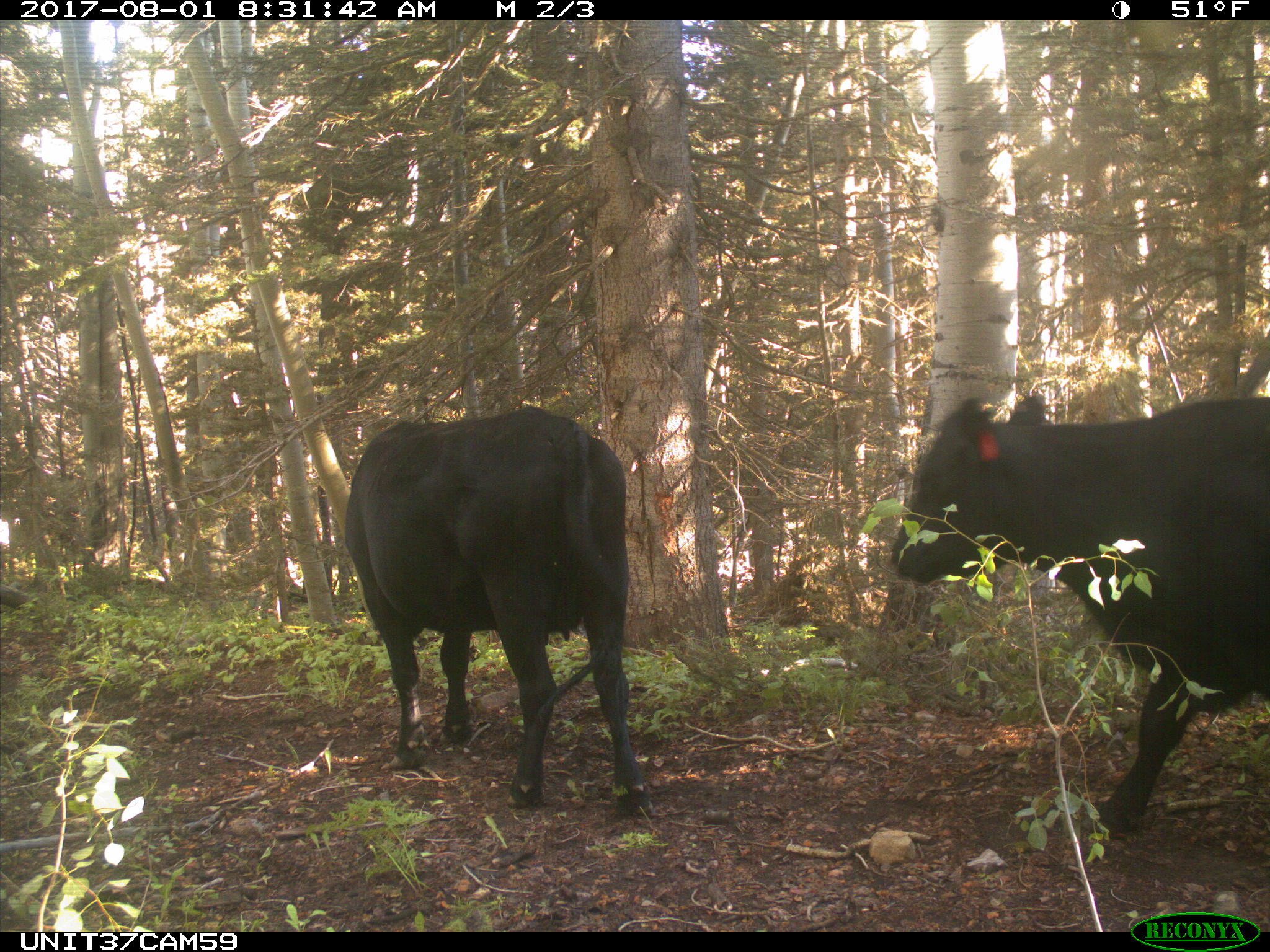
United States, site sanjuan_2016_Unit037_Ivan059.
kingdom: Animalia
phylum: Chordata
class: Mammalia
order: Artiodactyla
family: Bovidae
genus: Bos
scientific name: Bos taurus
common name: domestic cow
Bos taurus (domestic cow).